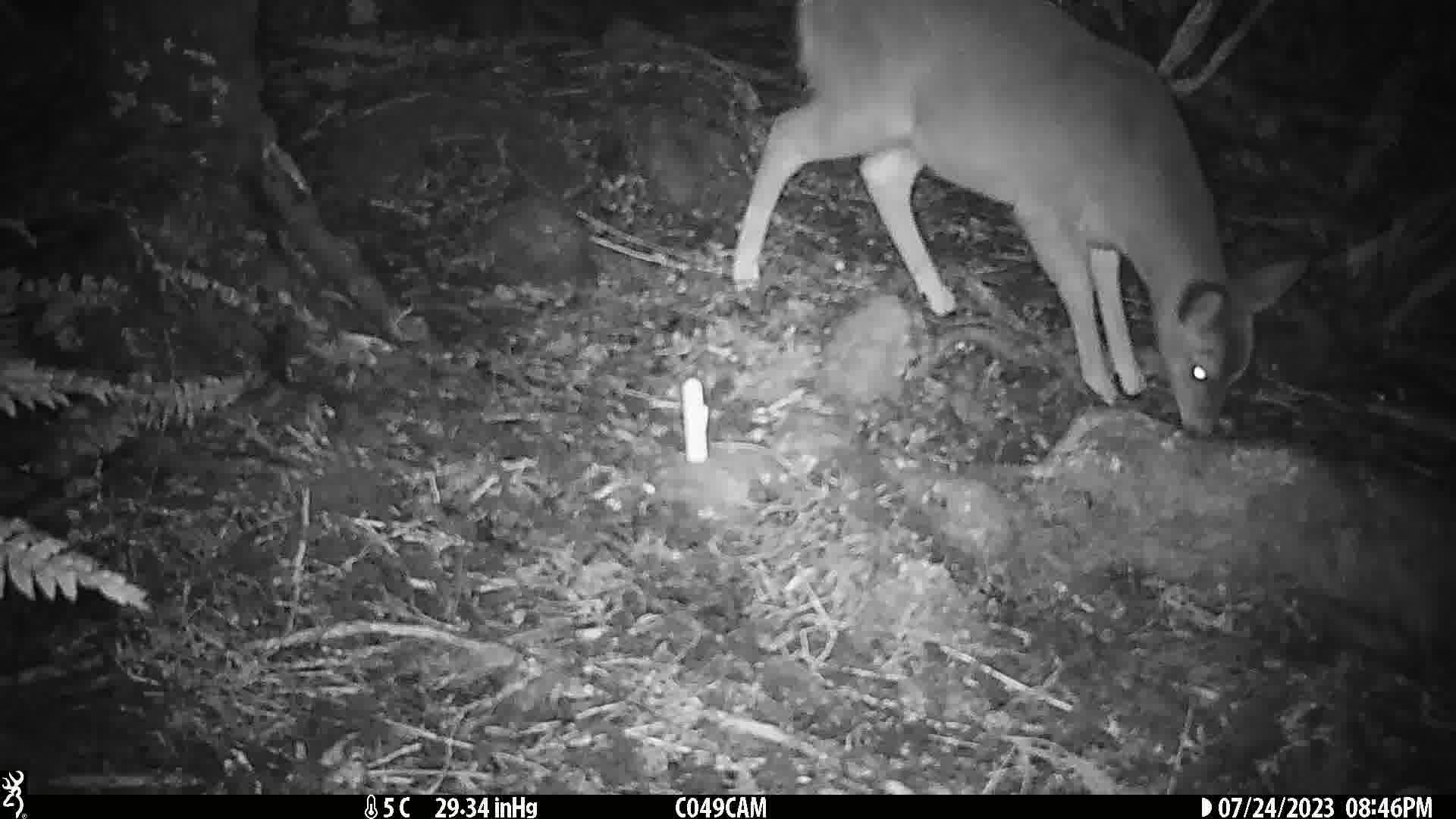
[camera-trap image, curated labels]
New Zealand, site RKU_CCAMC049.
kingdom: Animalia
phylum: Chordata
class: Mammalia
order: Artiodactyla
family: Cervidae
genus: Odocoileus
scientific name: Odocoileus virginianus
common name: white-tailed deer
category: white tailed deer